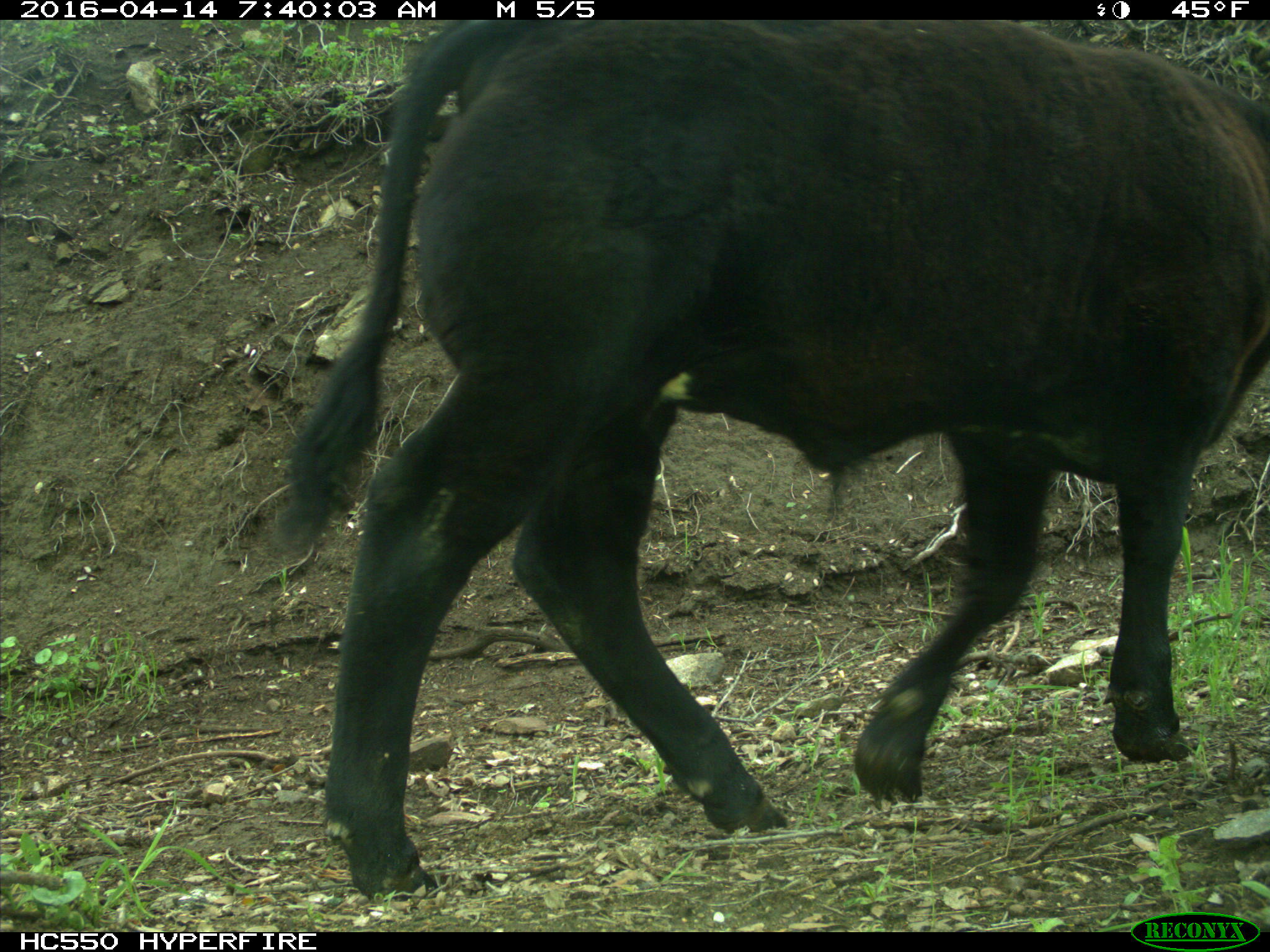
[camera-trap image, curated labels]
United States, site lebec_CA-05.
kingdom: Animalia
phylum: Chordata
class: Mammalia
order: Artiodactyla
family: Bovidae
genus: Bos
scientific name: Bos taurus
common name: domestic cow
Bos taurus (domestic cow).